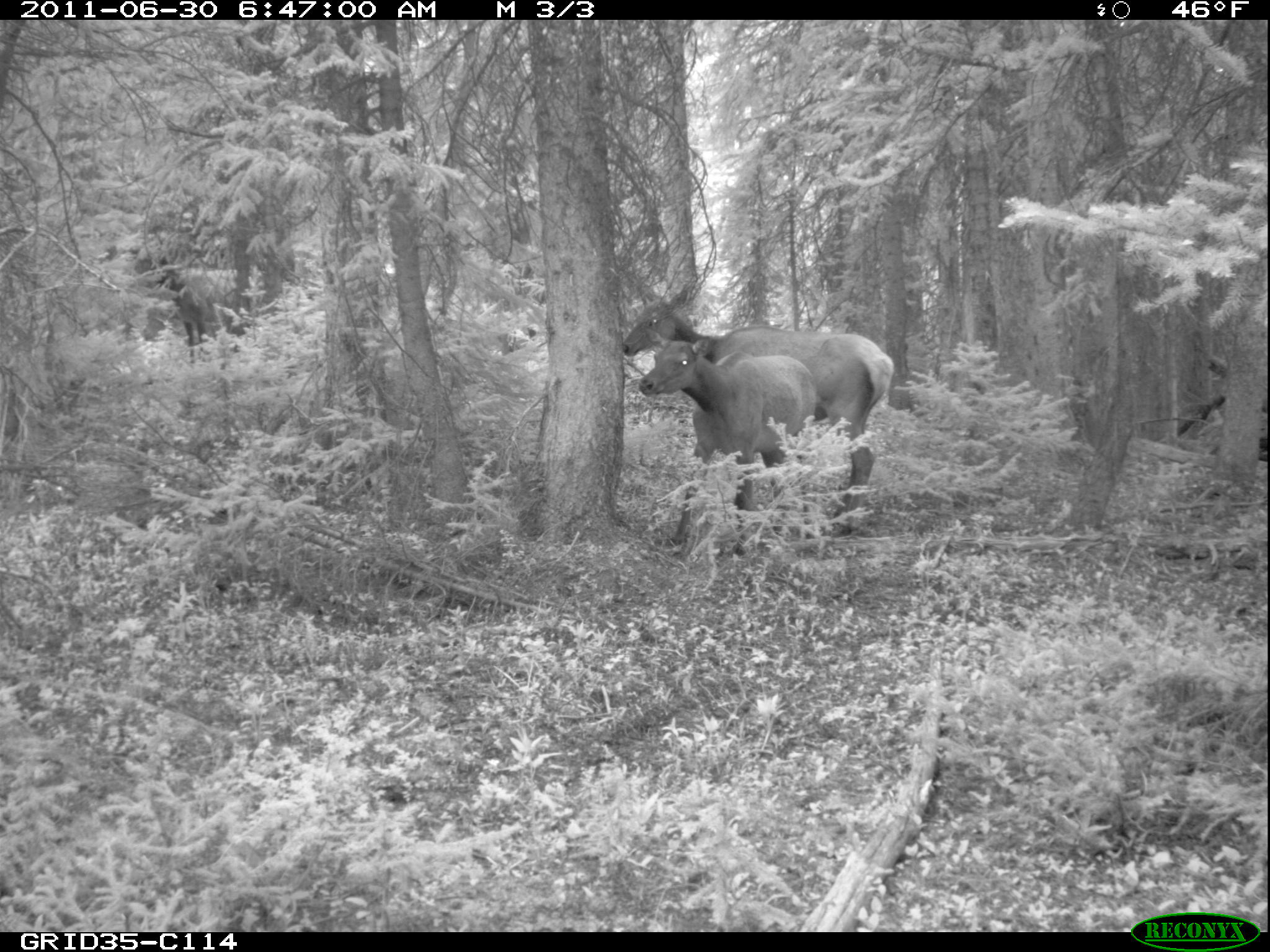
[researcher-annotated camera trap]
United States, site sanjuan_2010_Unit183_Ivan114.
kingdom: Animalia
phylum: Chordata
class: Mammalia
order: Artiodactyla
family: Cervidae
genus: Cervus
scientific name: Cervus elaphus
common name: red deer